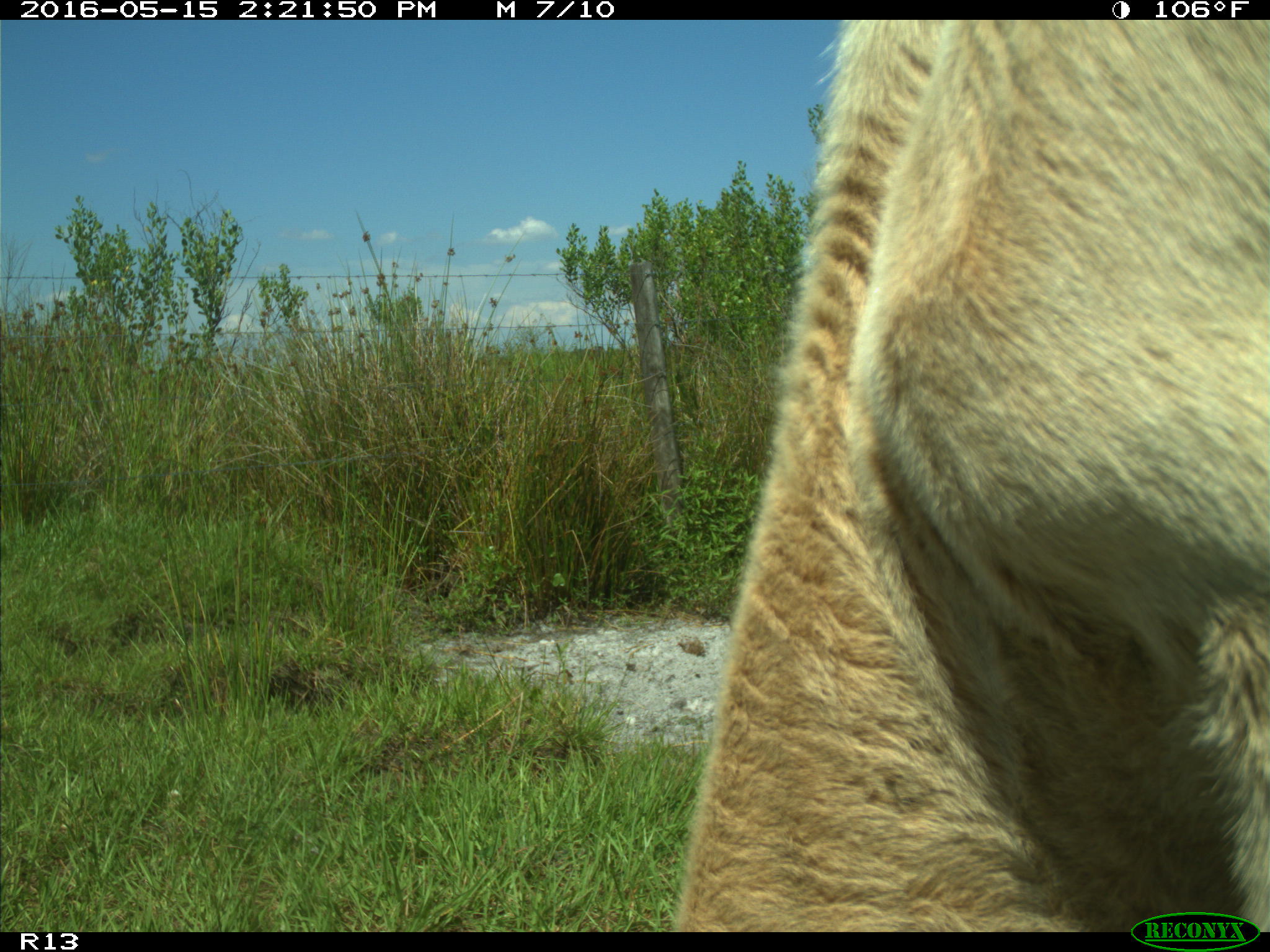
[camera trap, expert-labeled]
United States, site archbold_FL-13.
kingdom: Animalia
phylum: Chordata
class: Mammalia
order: Artiodactyla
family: Bovidae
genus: Bos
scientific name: Bos taurus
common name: domestic cow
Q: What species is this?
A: Bos taurus (domestic cow).